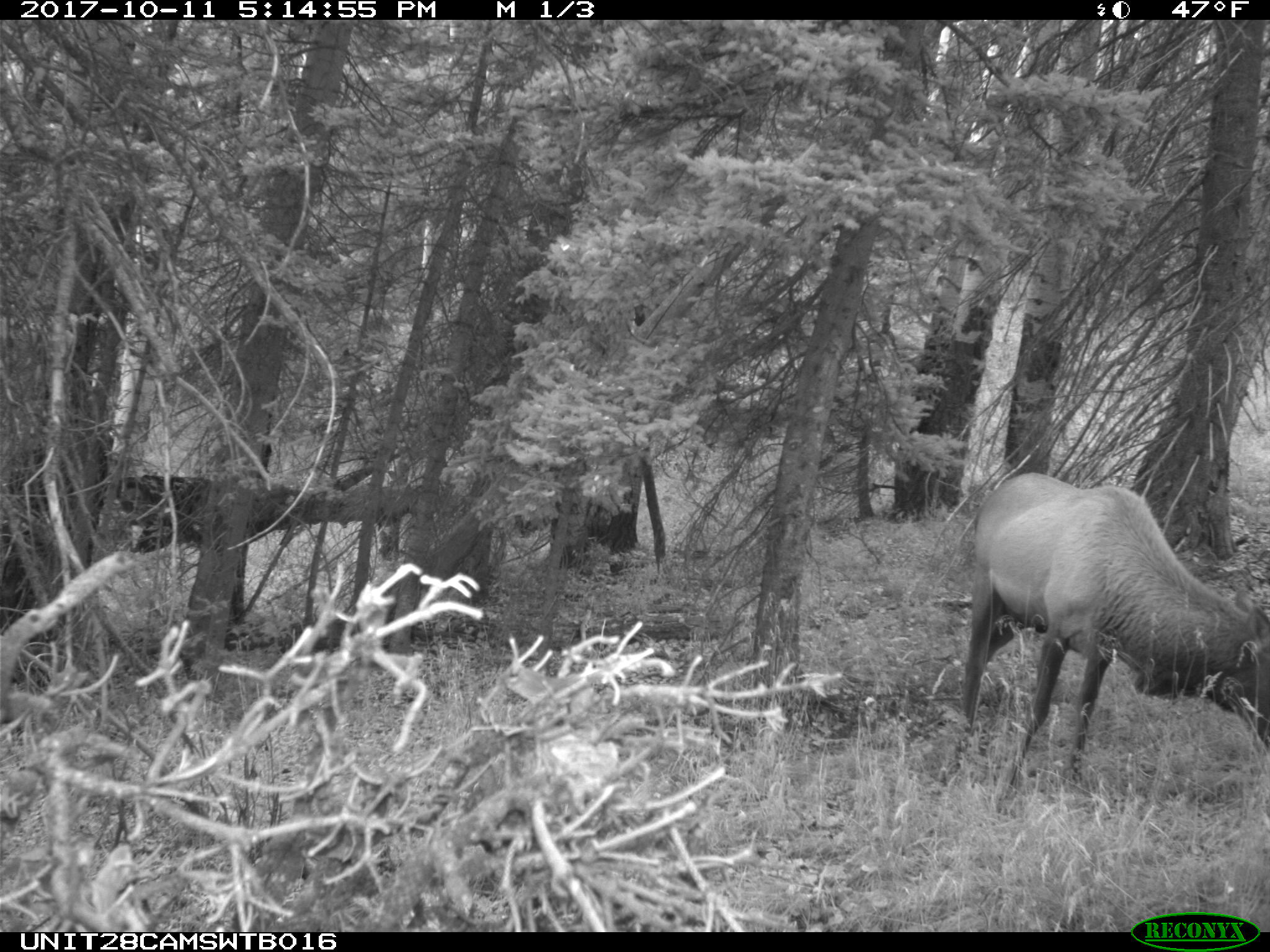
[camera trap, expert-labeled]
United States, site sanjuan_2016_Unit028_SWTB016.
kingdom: Animalia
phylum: Chordata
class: Mammalia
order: Artiodactyla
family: Cervidae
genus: Cervus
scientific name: Cervus elaphus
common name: red deer